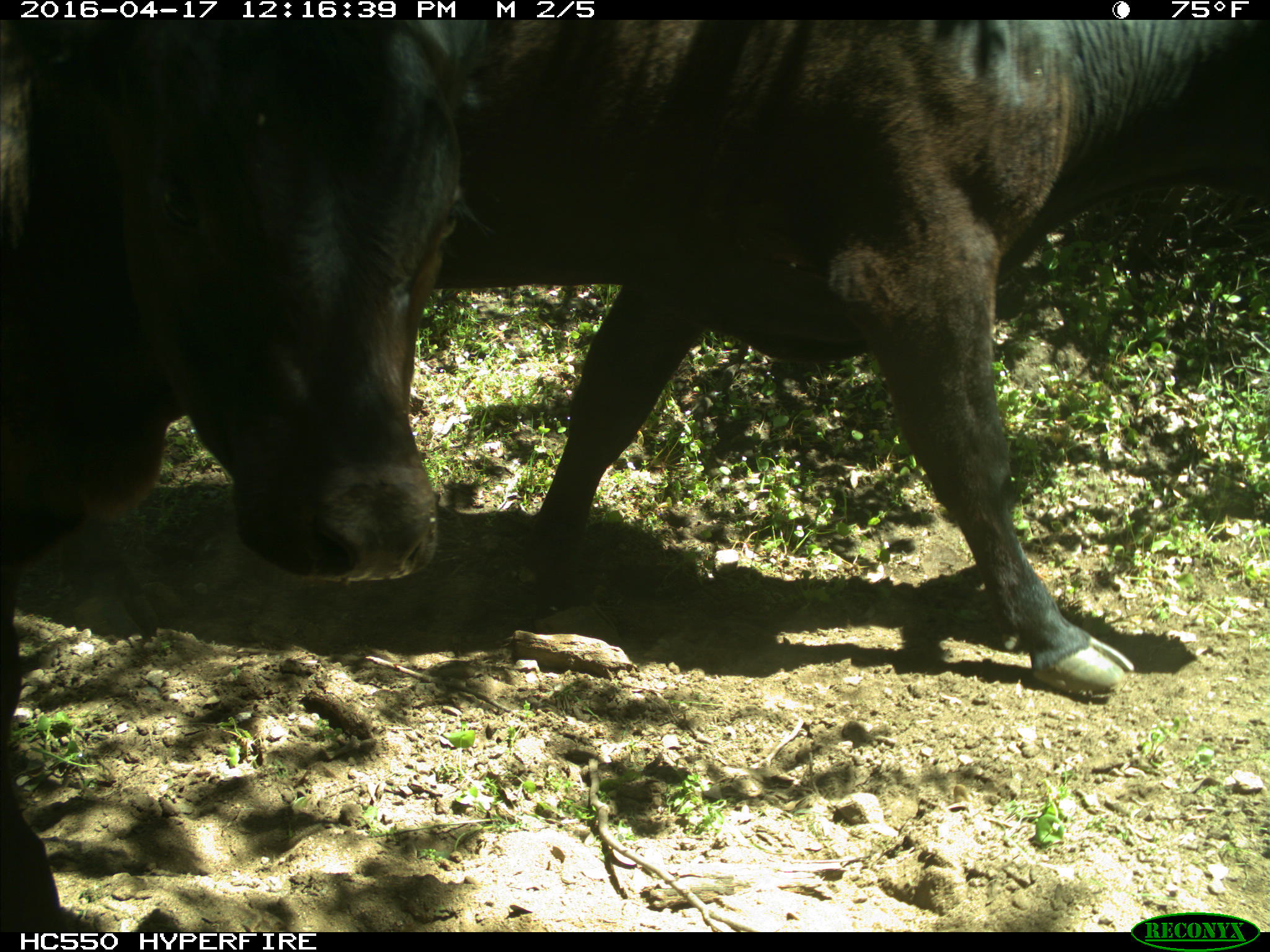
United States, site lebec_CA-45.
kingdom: Animalia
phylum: Chordata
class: Mammalia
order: Artiodactyla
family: Bovidae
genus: Bos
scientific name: Bos taurus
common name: domestic cow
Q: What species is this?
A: Bos taurus (domestic cow).